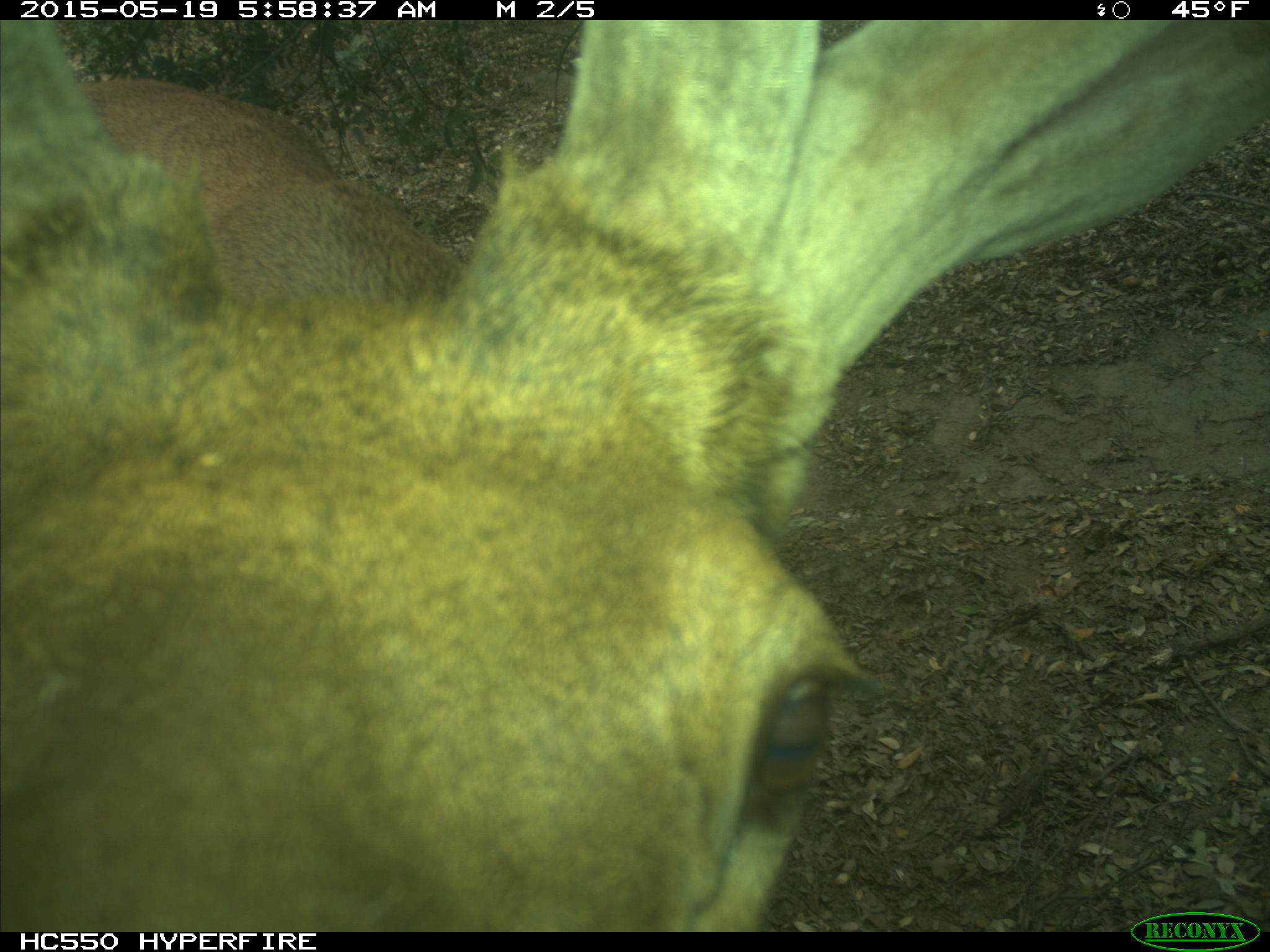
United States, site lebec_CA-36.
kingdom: Animalia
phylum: Chordata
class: Mammalia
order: Artiodactyla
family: Cervidae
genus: Cervus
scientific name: Cervus canadensis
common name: elk